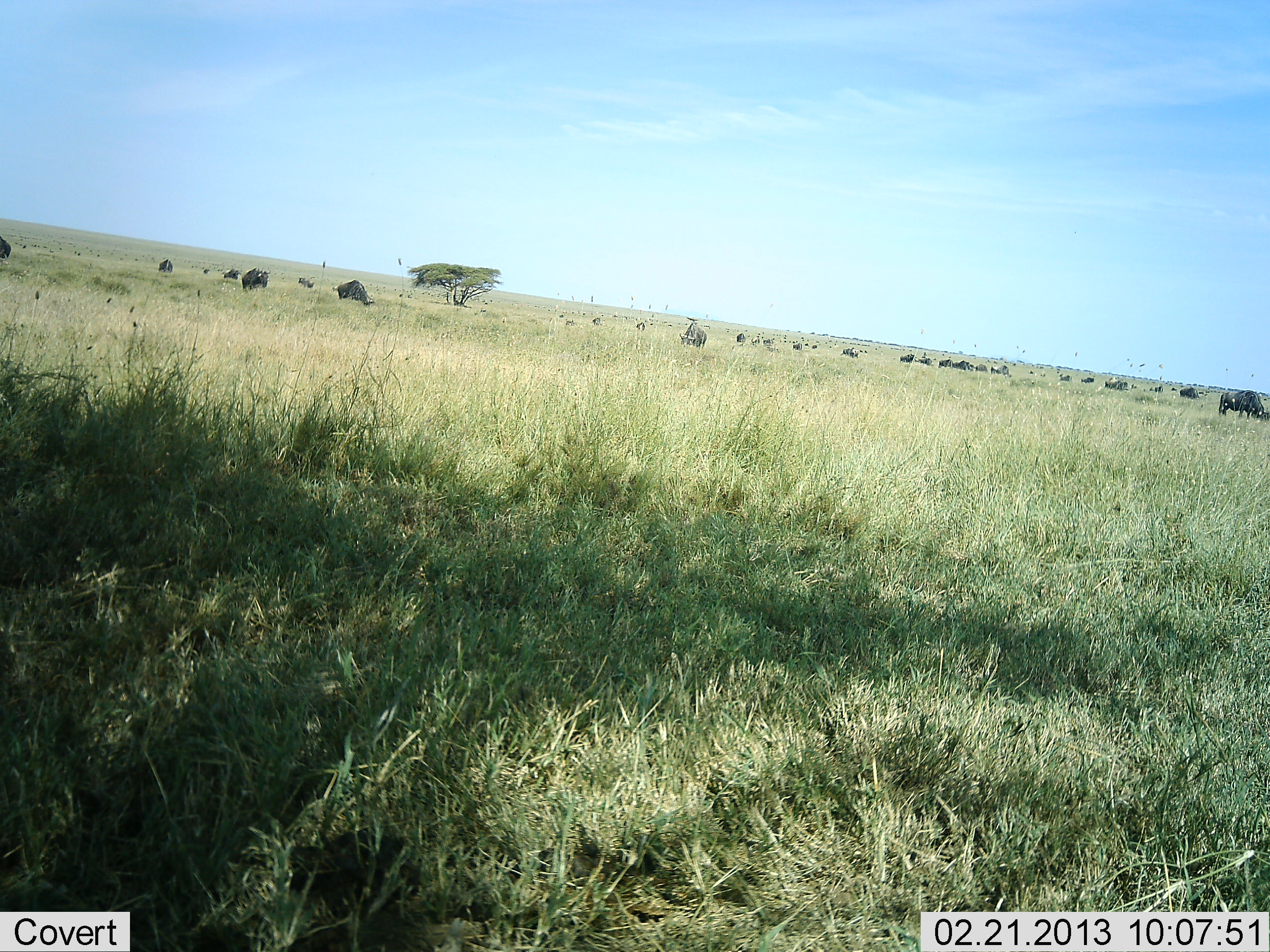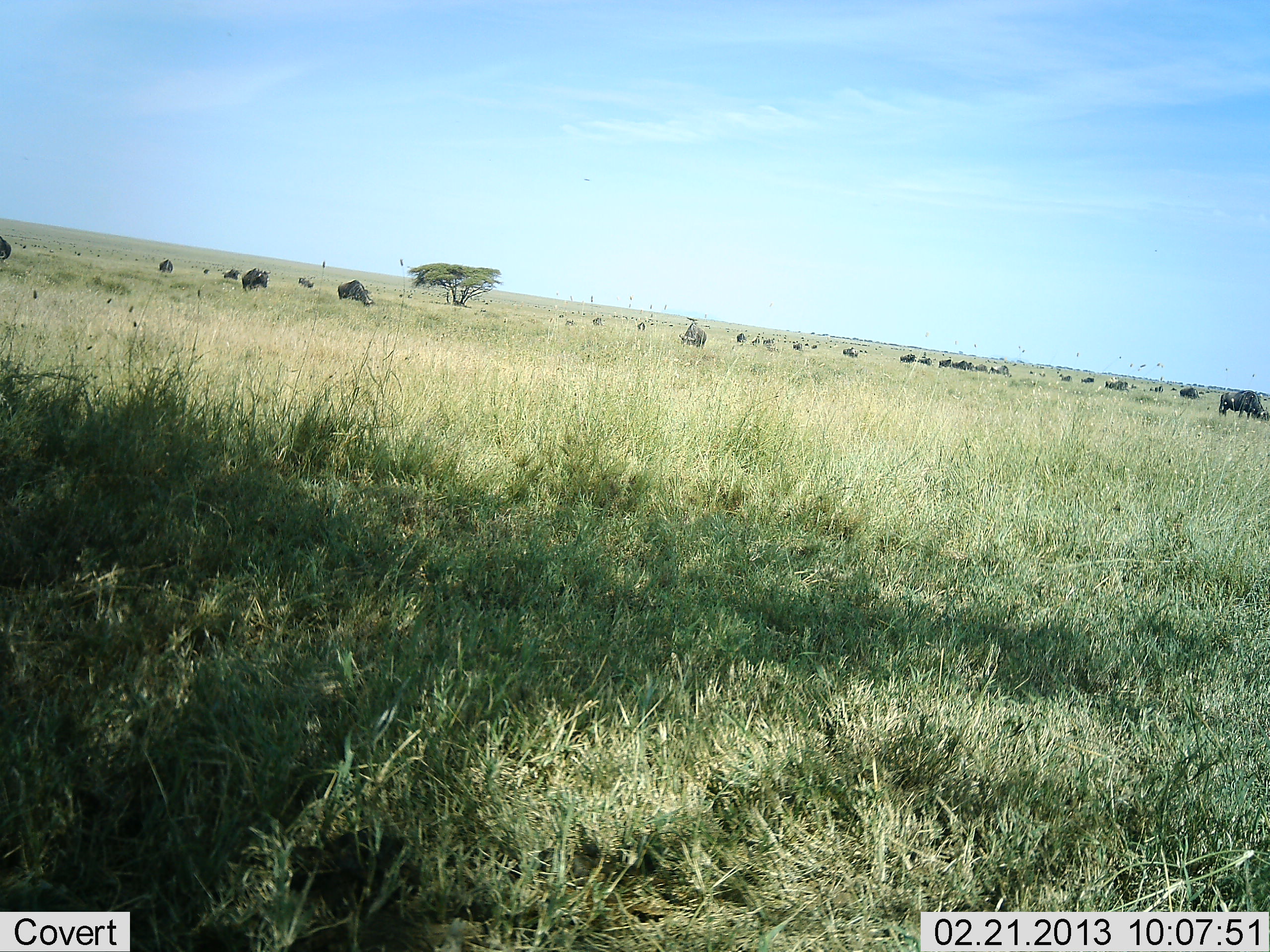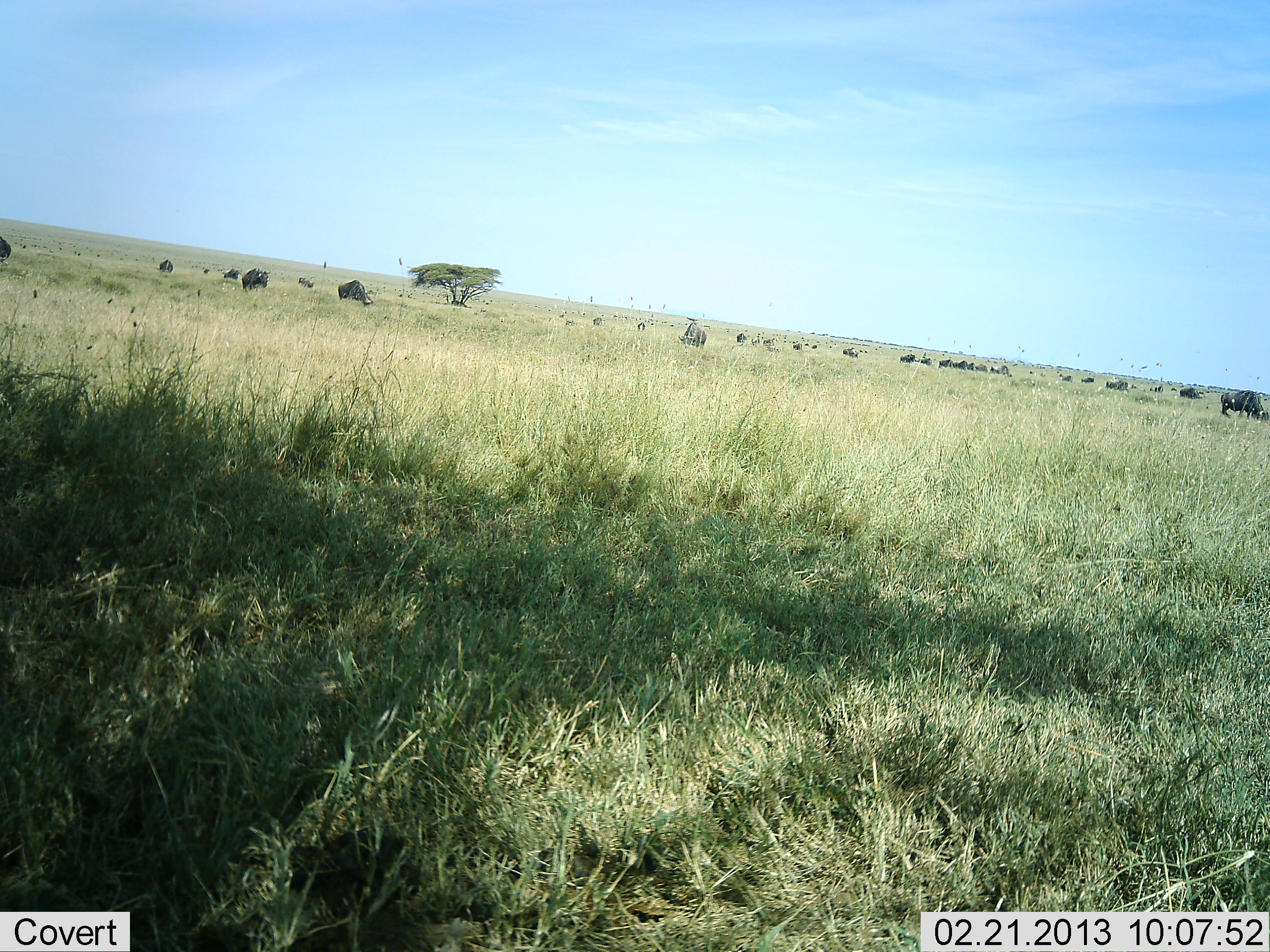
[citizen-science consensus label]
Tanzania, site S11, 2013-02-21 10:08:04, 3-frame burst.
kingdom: Animalia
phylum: Chordata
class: Mammalia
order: Artiodactyla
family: Bovidae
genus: Connochaetes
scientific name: Connochaetes taurinus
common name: blue wildebeest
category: wildebeest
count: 11-50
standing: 46%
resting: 0%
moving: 8%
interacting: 0%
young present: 0%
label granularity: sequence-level